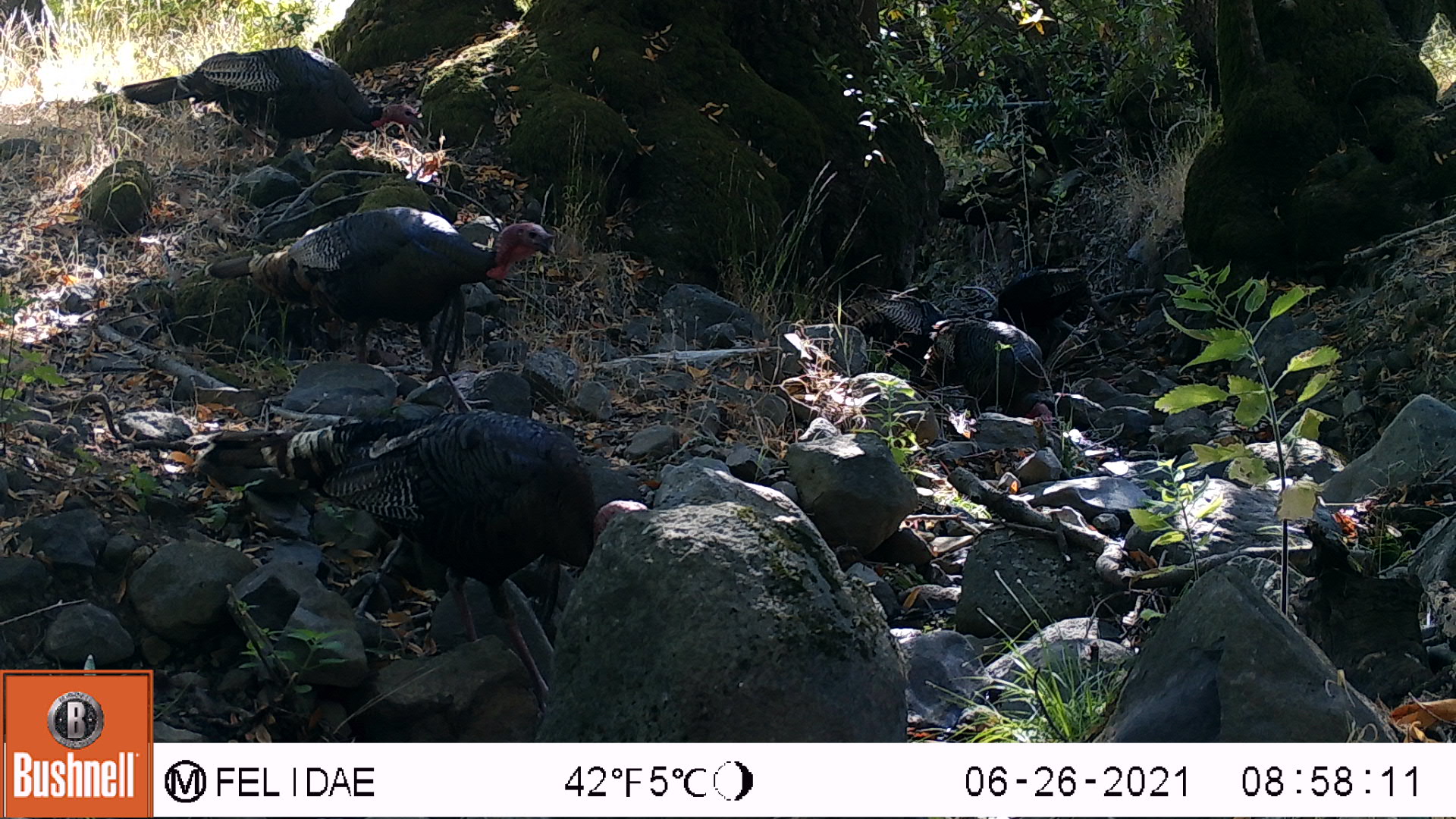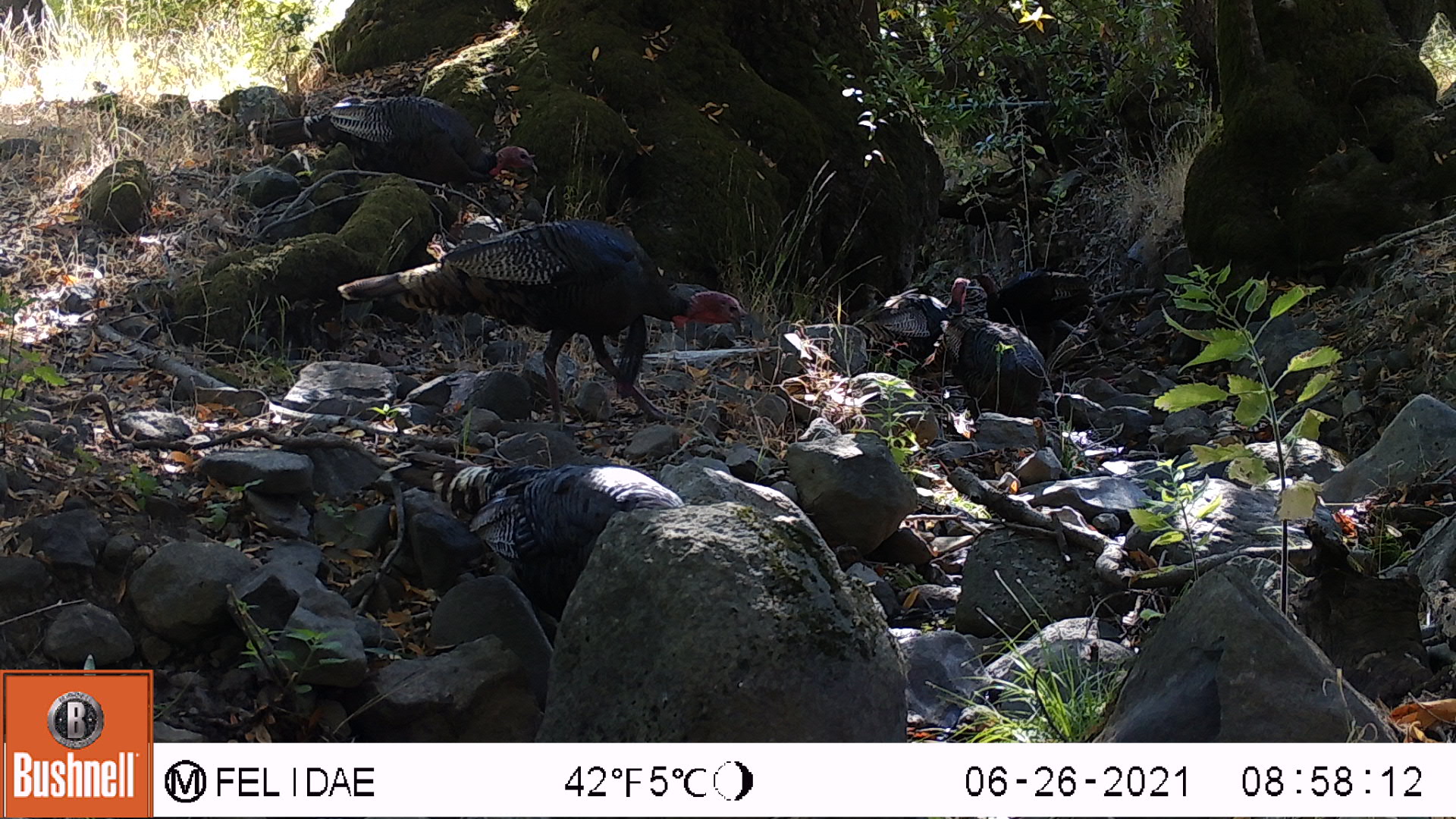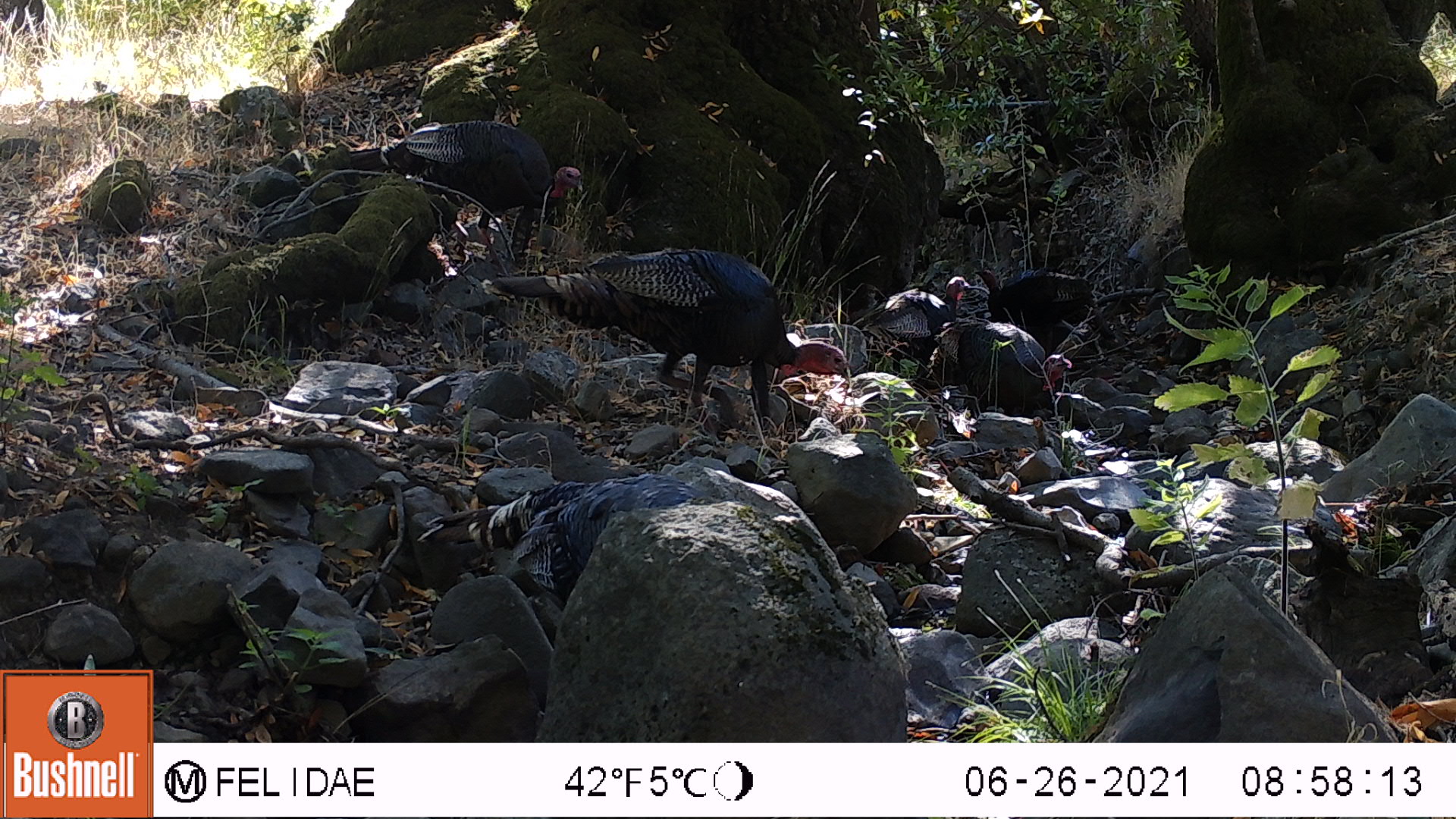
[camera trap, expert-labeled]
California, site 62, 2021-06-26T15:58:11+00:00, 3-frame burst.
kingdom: Animalia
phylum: Chordata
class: Aves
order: Galliformes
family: Phasianidae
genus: Meleagris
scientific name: Meleagris gallopavo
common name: turkey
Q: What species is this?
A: Turkey (Meleagris gallopavo).